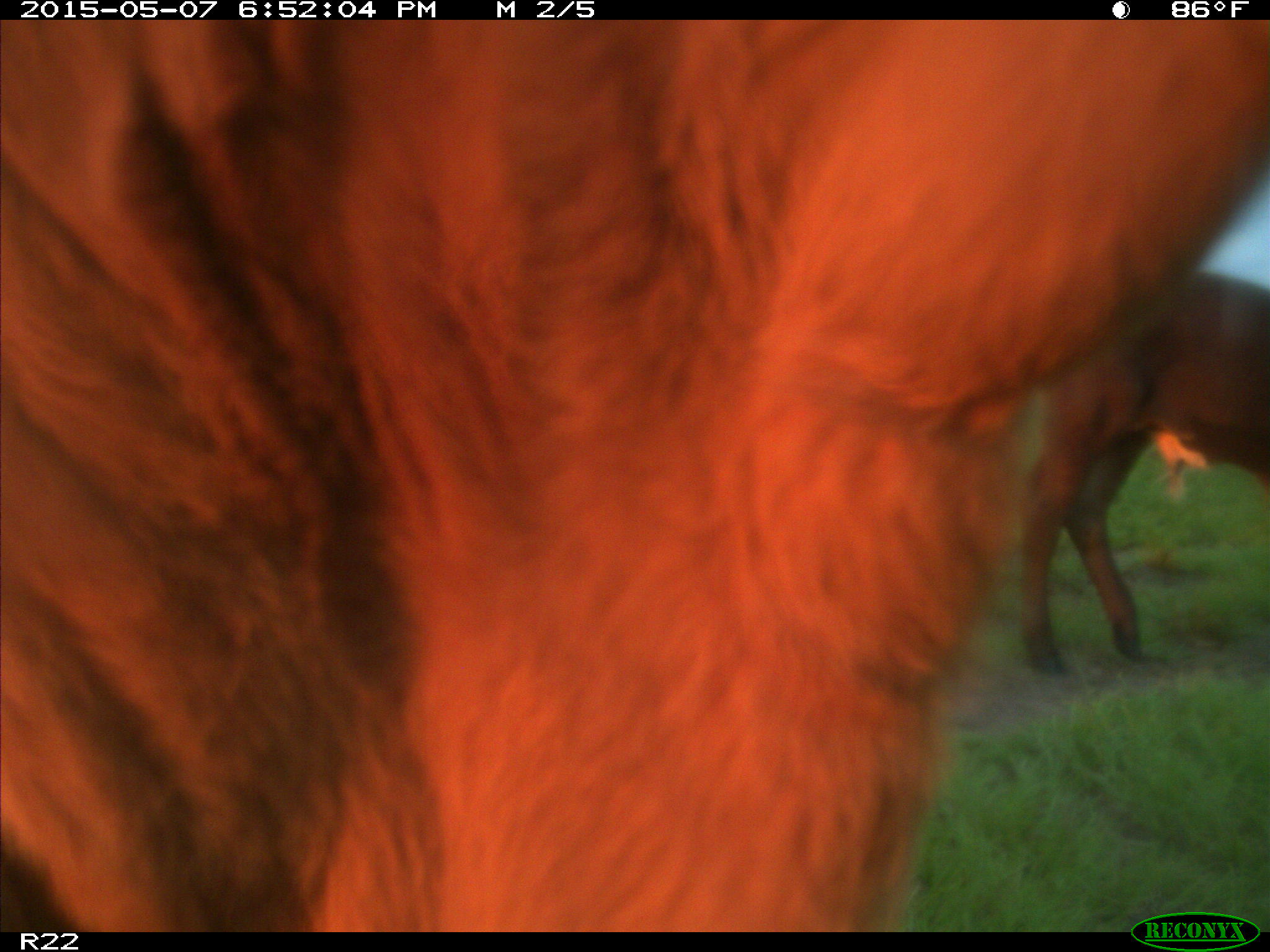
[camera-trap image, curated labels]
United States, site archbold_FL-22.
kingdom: Animalia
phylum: Chordata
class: Mammalia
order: Artiodactyla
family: Bovidae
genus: Bos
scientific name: Bos taurus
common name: domestic cow